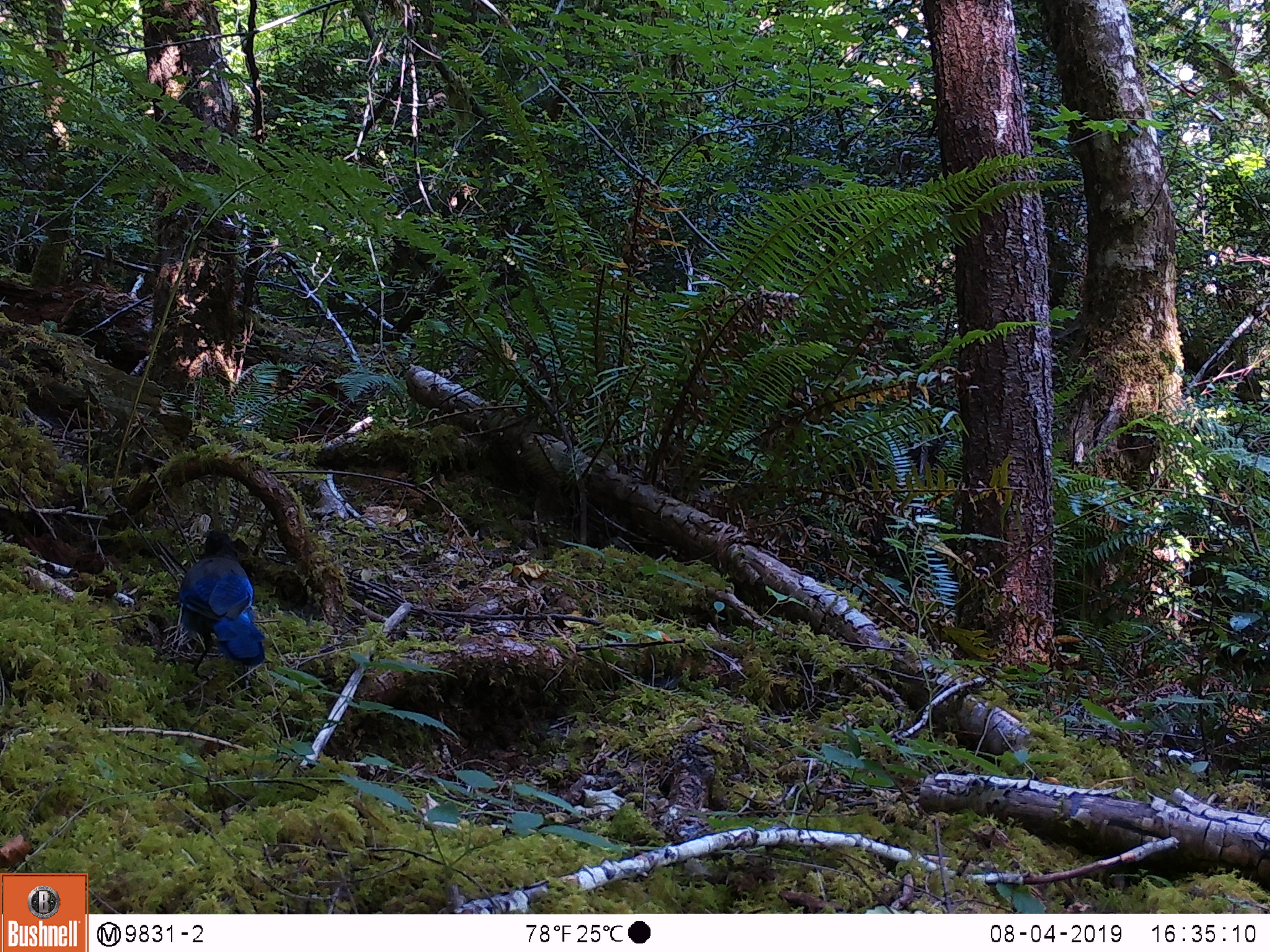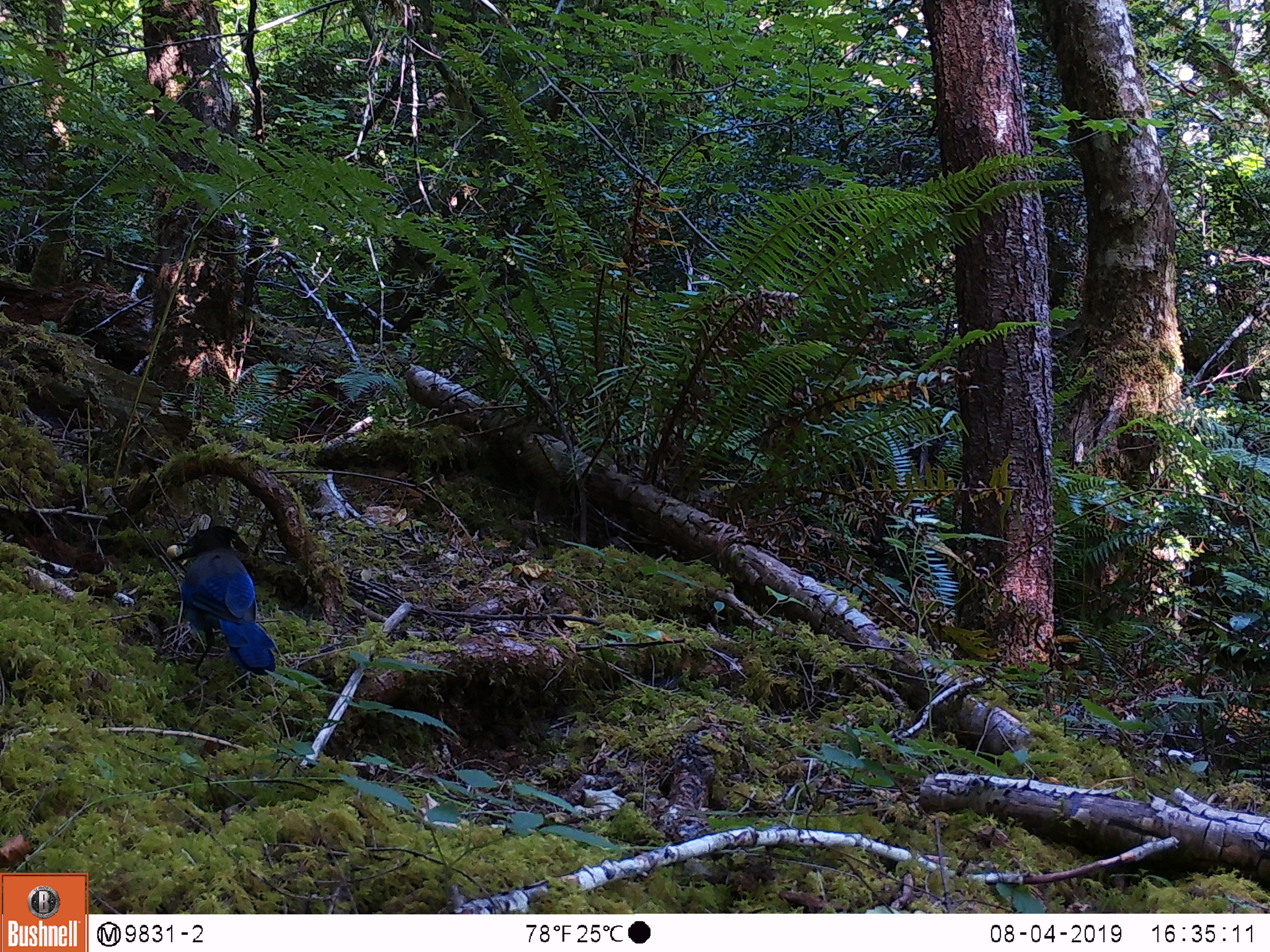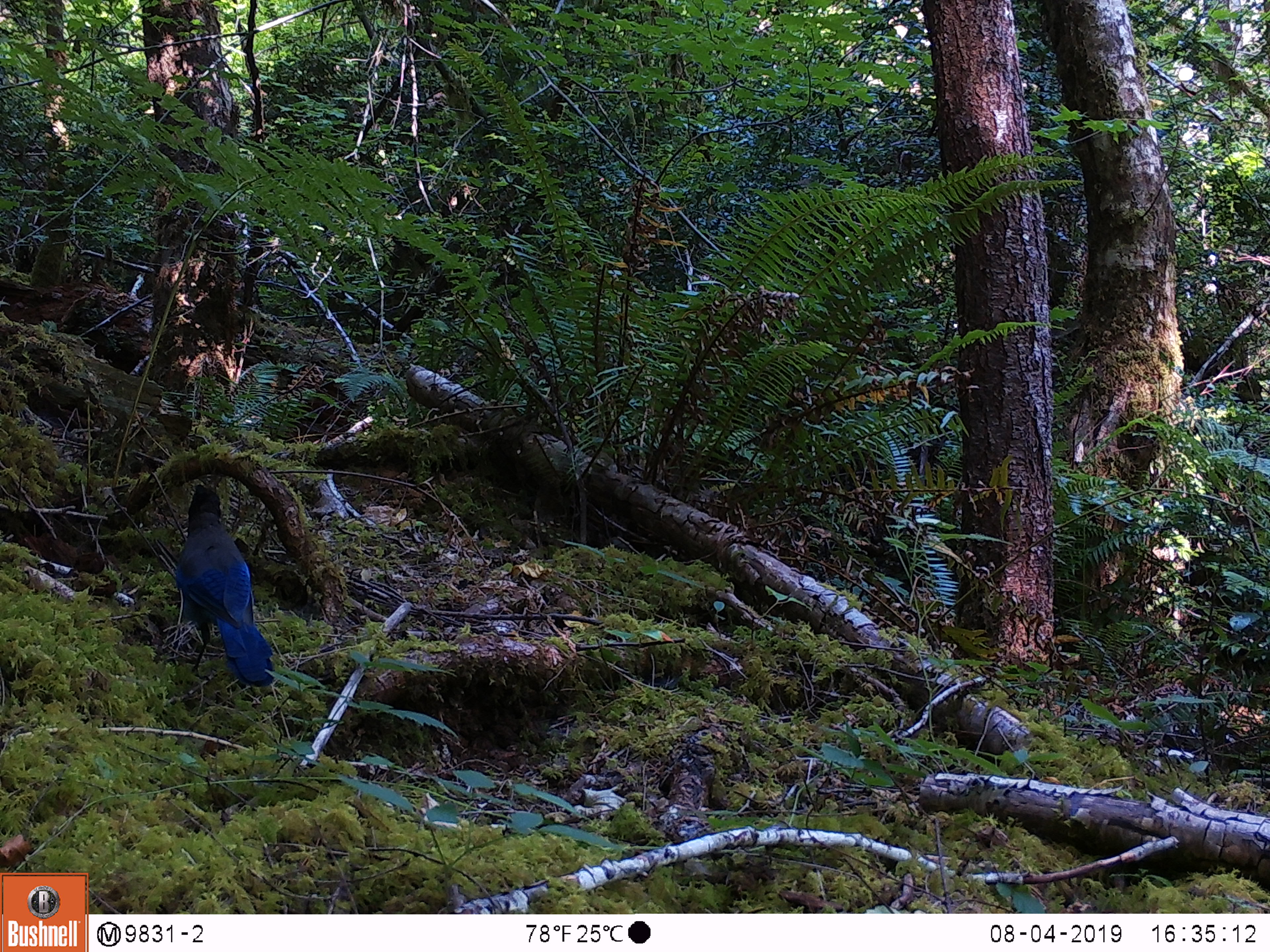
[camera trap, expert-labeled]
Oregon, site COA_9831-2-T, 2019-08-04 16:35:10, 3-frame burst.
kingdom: Animalia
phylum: Chordata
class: Aves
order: Passeriformes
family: Corvidae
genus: Cyanocitta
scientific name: Cyanocitta stelleri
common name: steller's jay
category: stellers jay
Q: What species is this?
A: Stellers jay (steller's jay) (Cyanocitta stelleri).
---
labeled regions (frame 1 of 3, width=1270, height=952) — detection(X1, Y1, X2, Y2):
stellers jay: detection(175, 527, 273, 678)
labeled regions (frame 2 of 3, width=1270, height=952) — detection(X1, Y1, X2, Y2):
stellers jay: detection(165, 515, 280, 681)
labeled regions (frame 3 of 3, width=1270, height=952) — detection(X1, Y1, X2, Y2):
stellers jay: detection(167, 476, 281, 698)